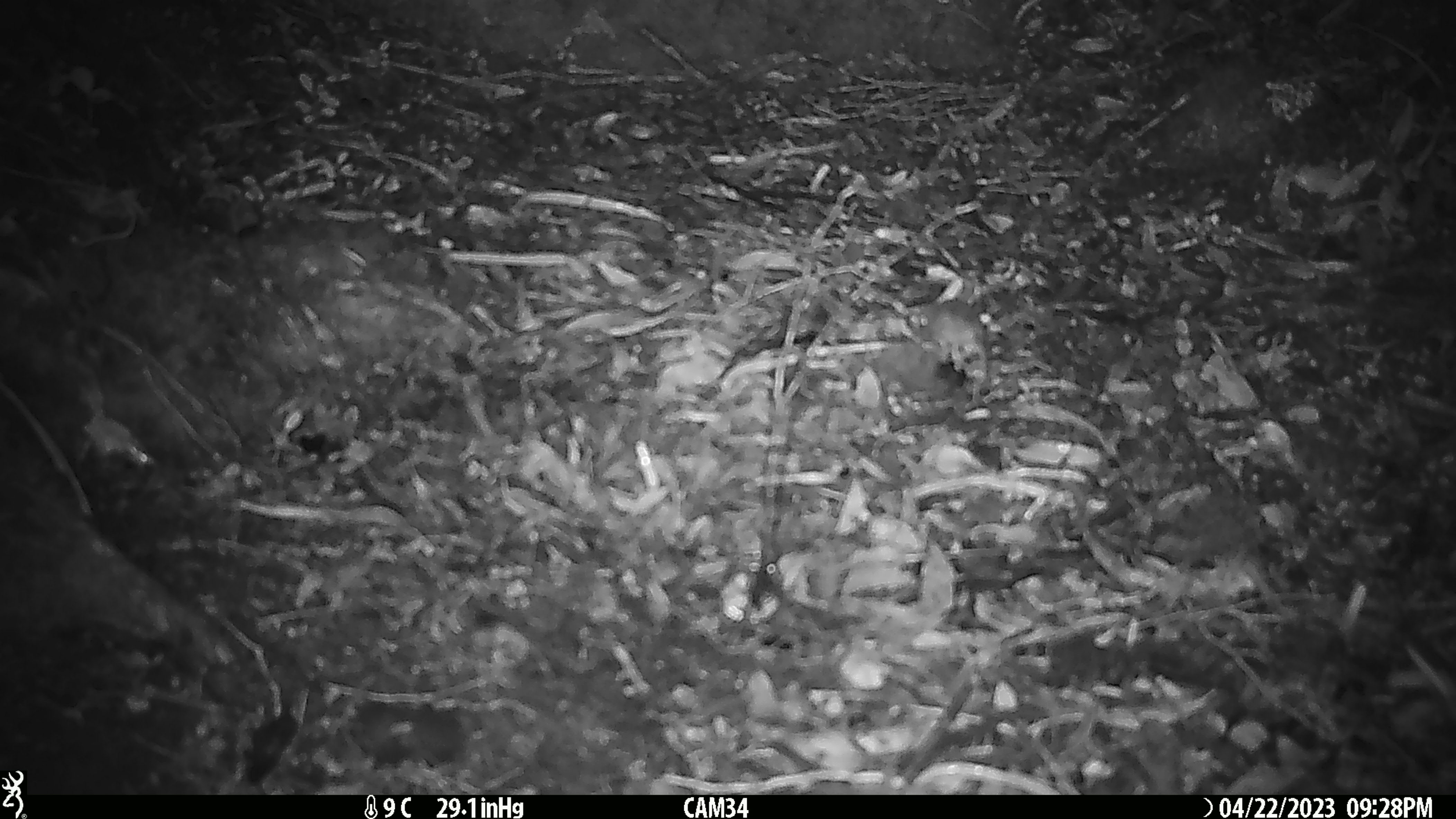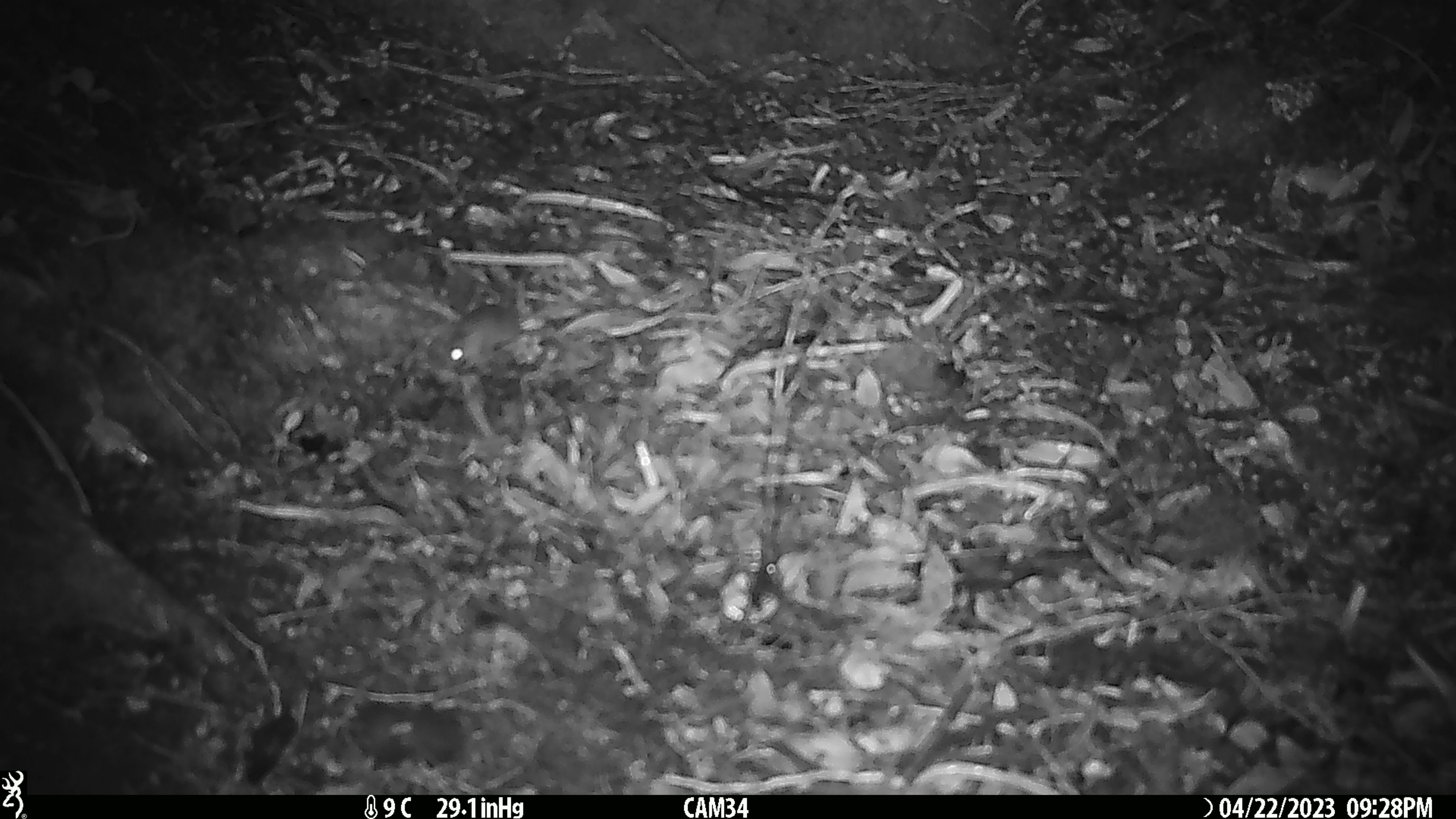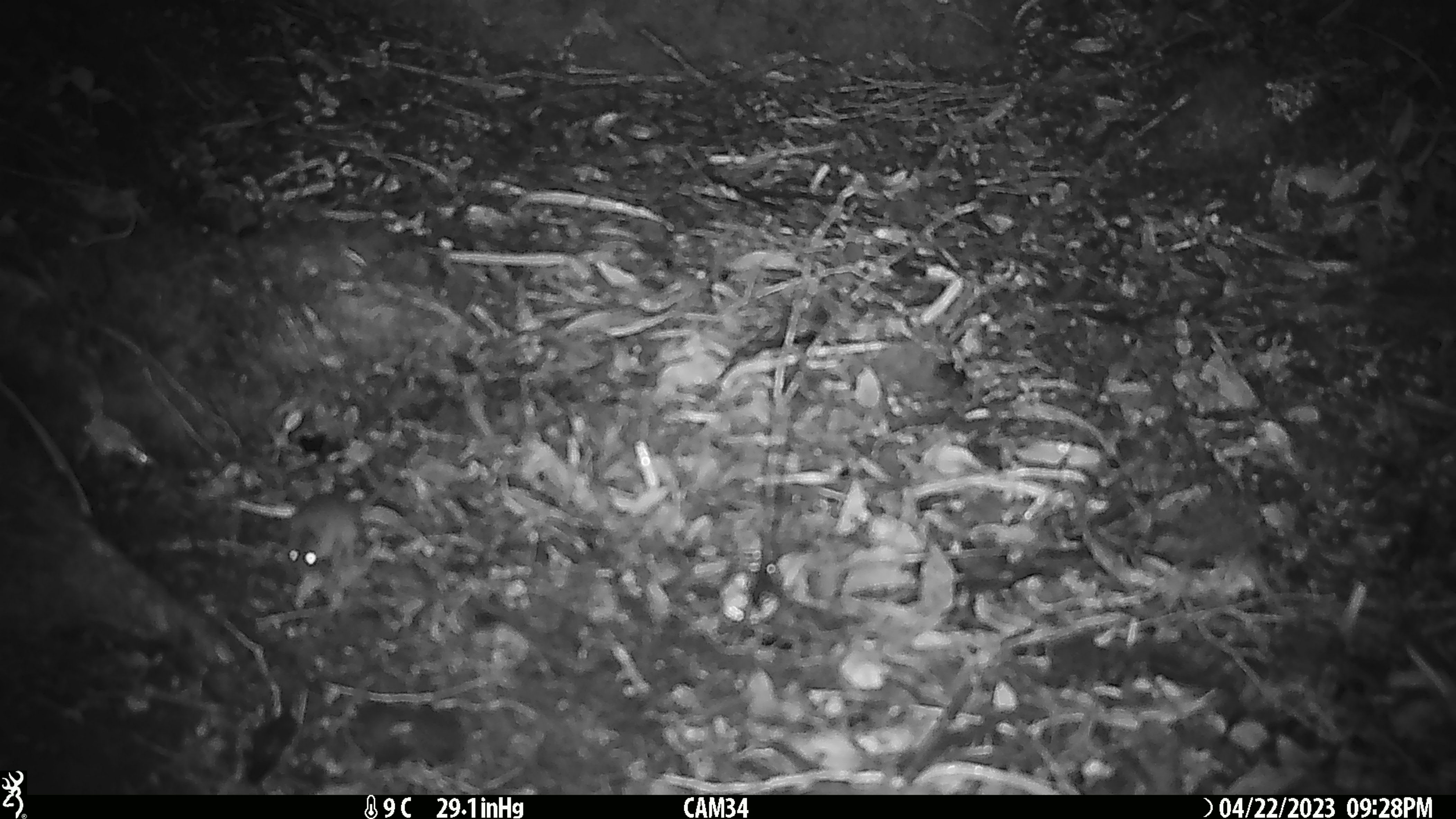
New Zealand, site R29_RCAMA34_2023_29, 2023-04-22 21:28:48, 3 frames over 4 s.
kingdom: Animalia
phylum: Chordata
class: Mammalia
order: Rodentia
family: Muridae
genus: Mus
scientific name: Mus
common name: mouse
Mouse (Mus).